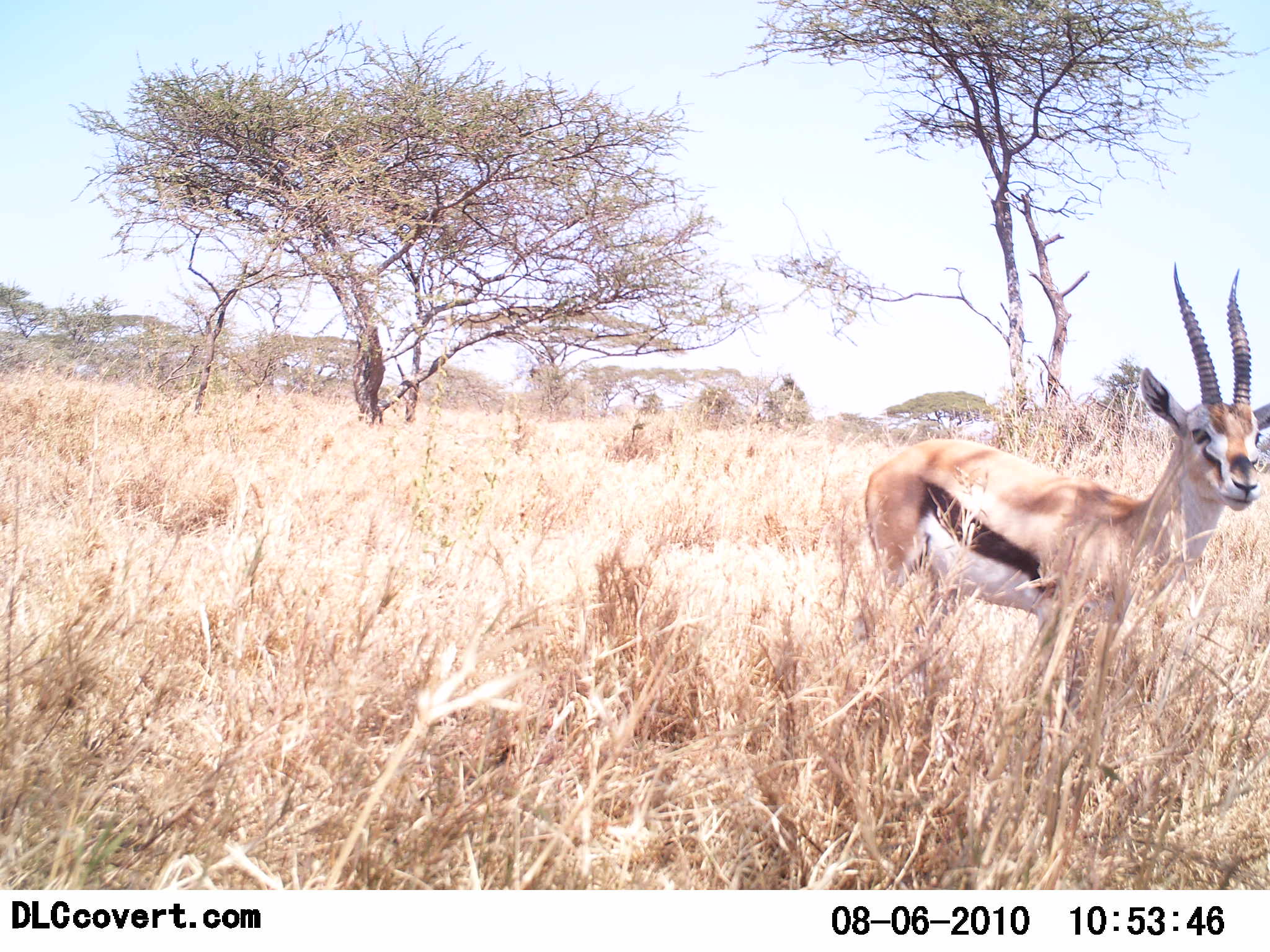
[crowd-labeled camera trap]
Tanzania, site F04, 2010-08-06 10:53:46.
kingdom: Animalia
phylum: Chordata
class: Mammalia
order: Artiodactyla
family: Bovidae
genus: Eudorcas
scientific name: Eudorcas thomsonii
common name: thomson's gazelle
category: gazellethomsons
Gazellethomsons (thomson's gazelle) (Eudorcas thomsonii), count 1. Behavior (volunteer vote fractions): standing 100%, resting 0%, moving 0%, interacting 0%. Young present (vote fraction): 0%. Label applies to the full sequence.